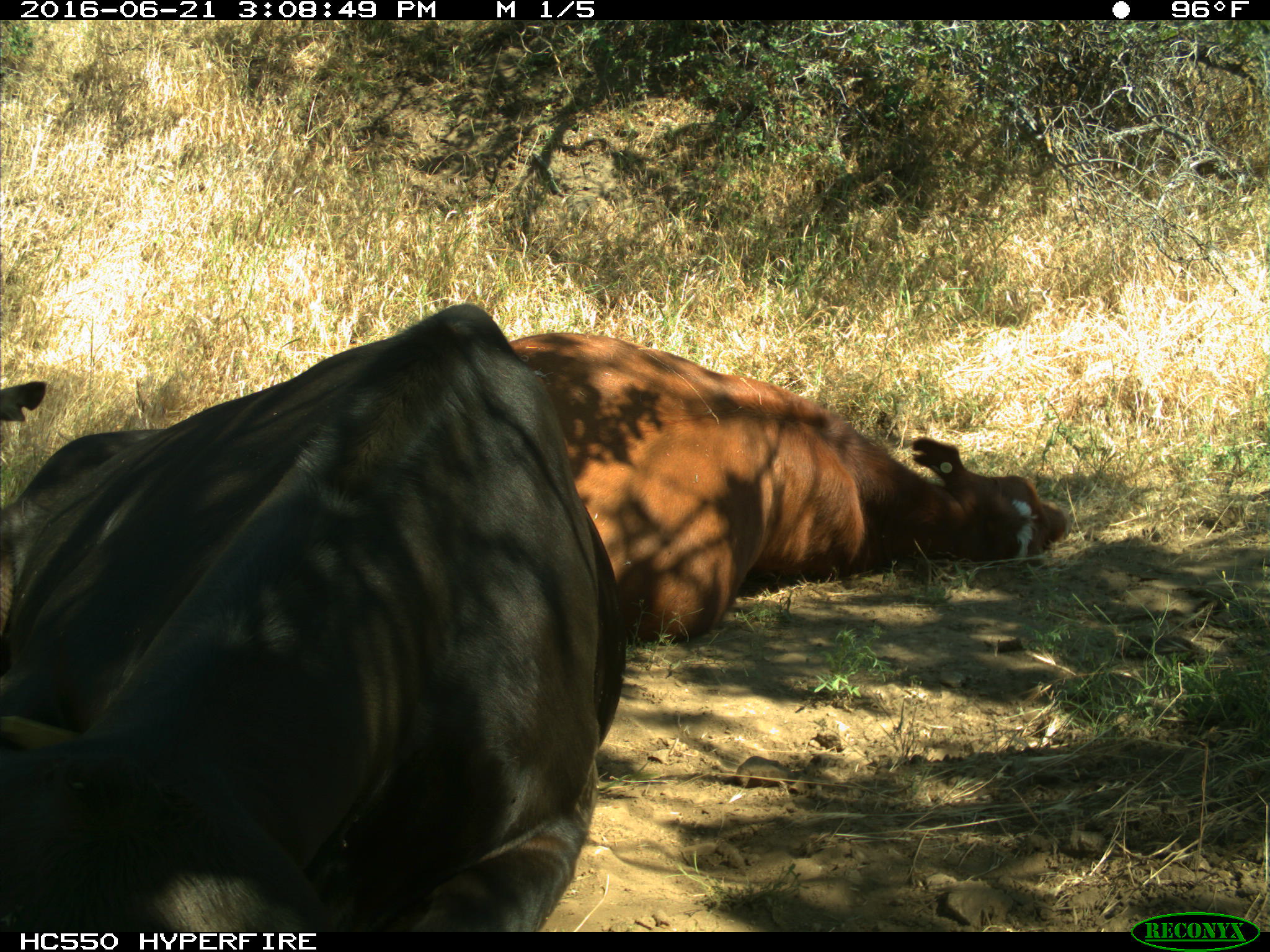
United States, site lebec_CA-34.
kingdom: Animalia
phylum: Chordata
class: Mammalia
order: Artiodactyla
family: Bovidae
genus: Bos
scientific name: Bos taurus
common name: domestic cow